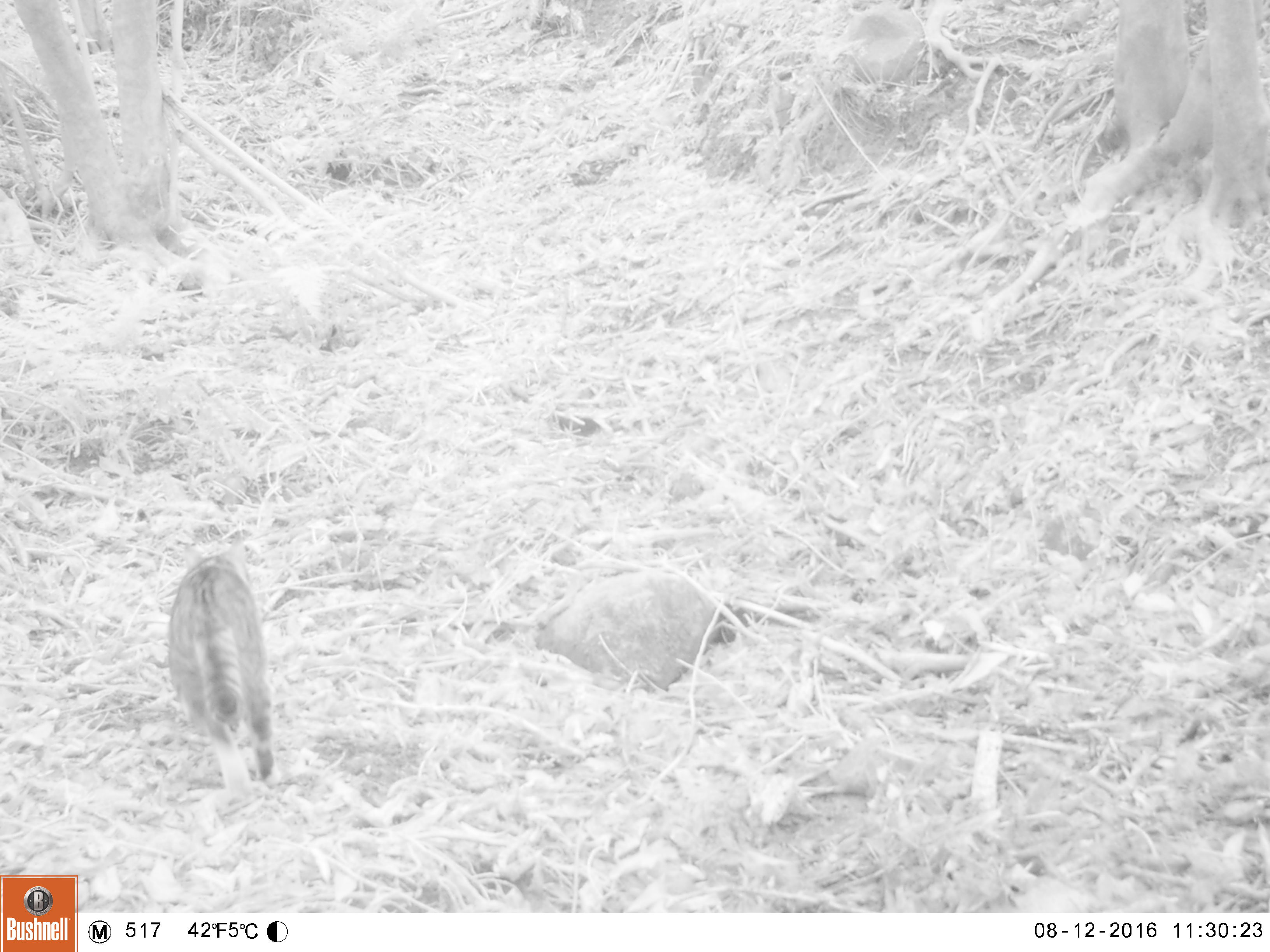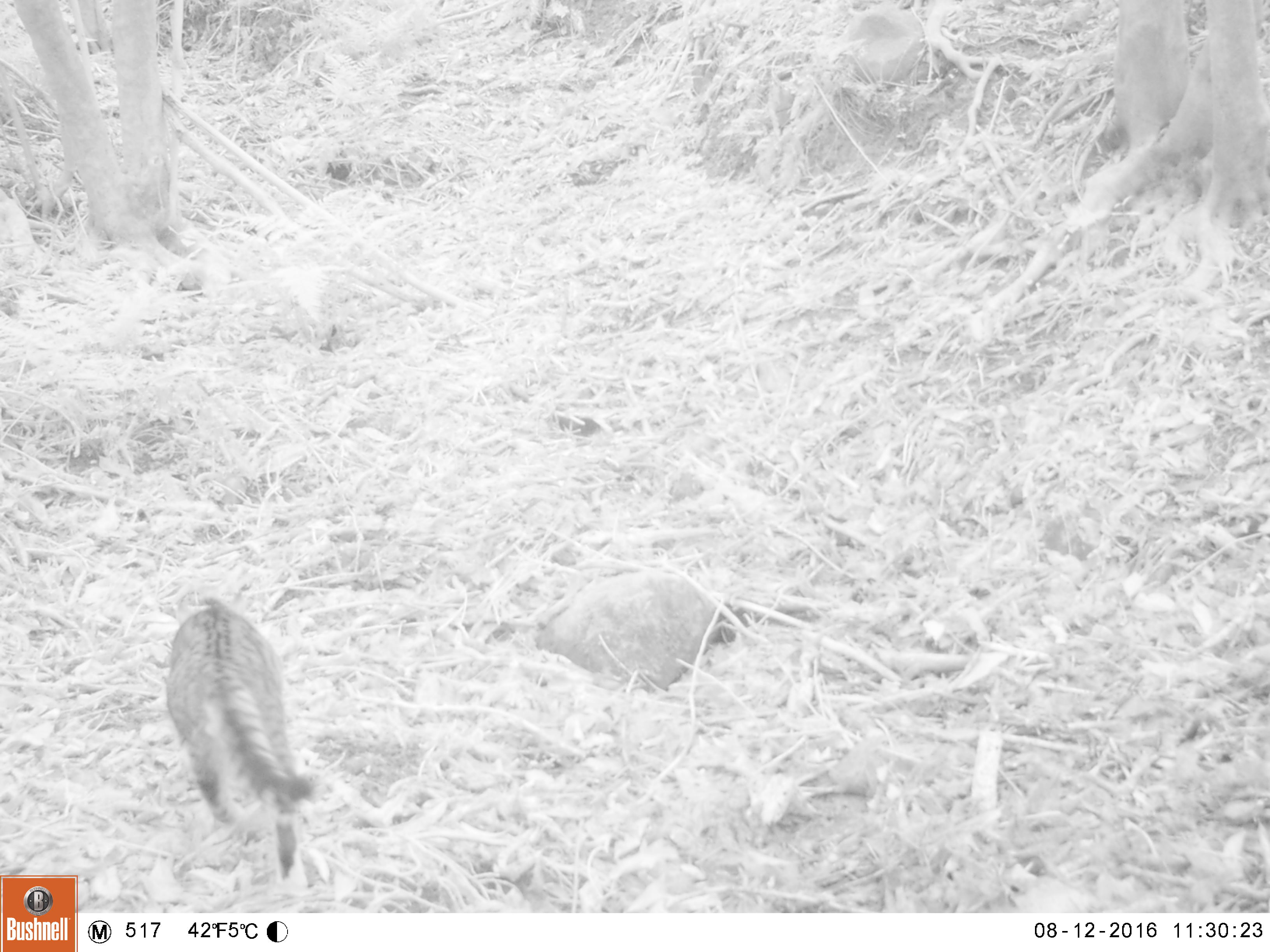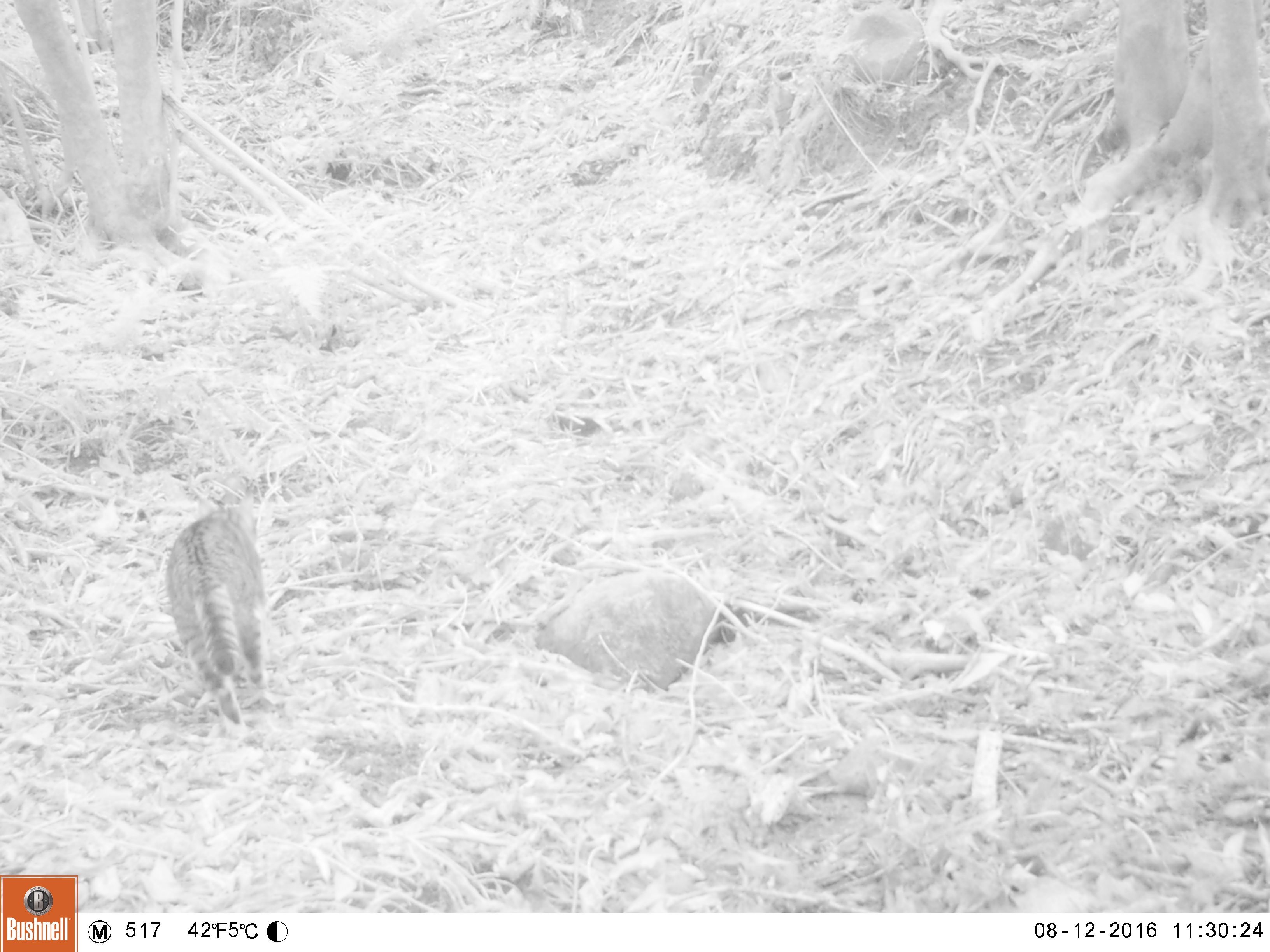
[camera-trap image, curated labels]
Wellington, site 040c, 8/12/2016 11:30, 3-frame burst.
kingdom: Animalia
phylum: Chordata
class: Mammalia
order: Carnivora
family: Felidae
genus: Felis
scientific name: Felis catus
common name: cat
Cat (Felis catus).